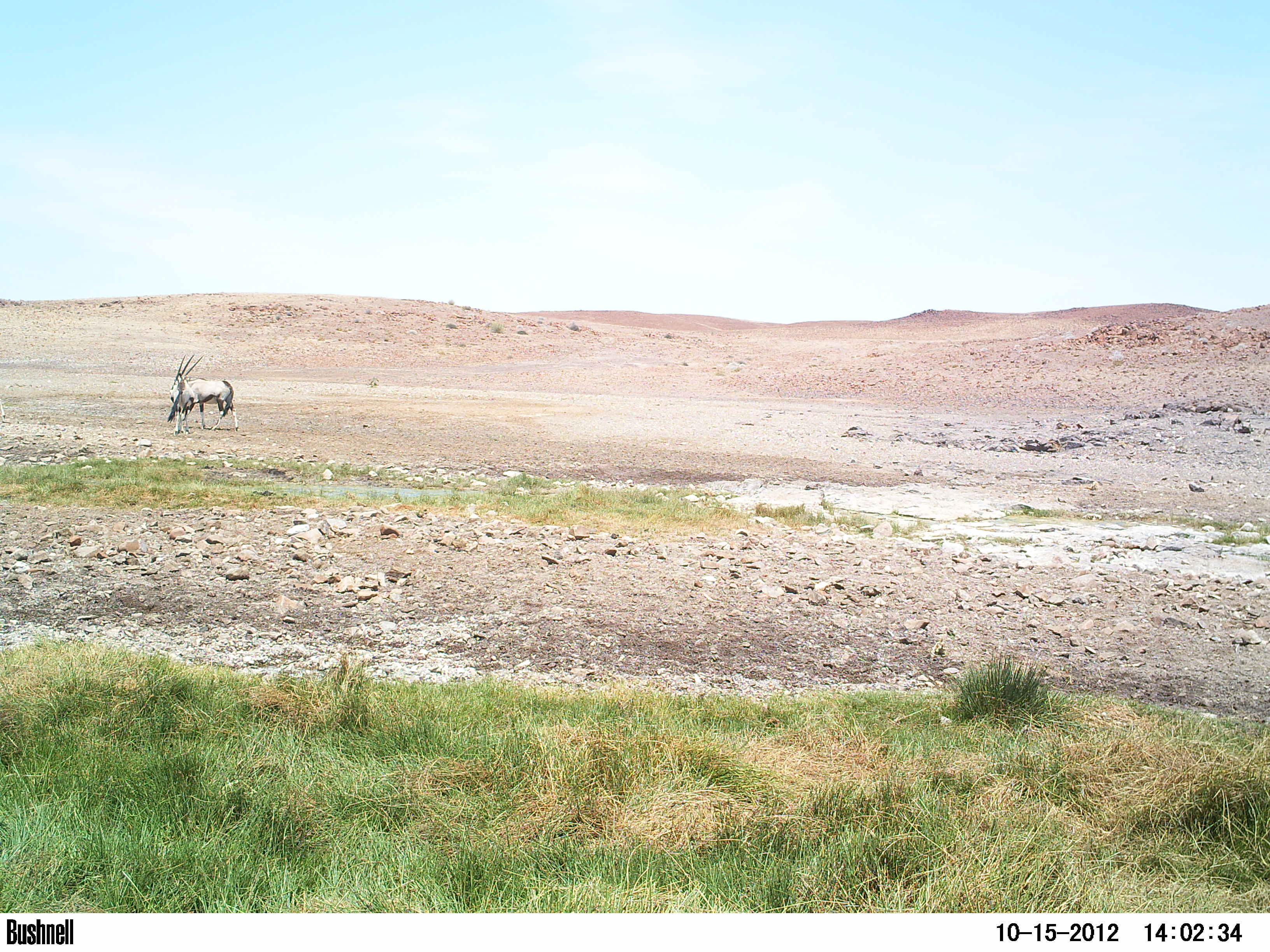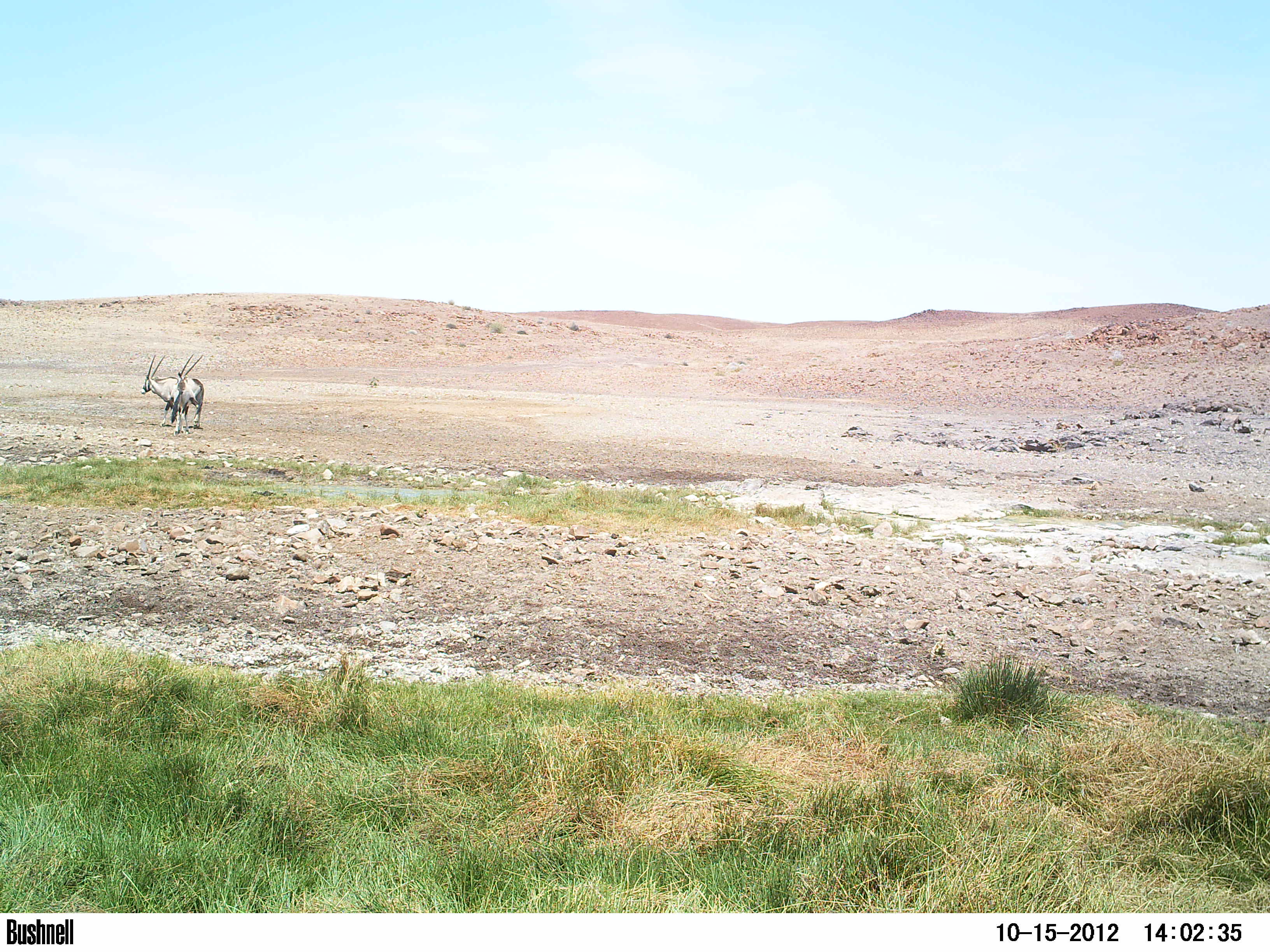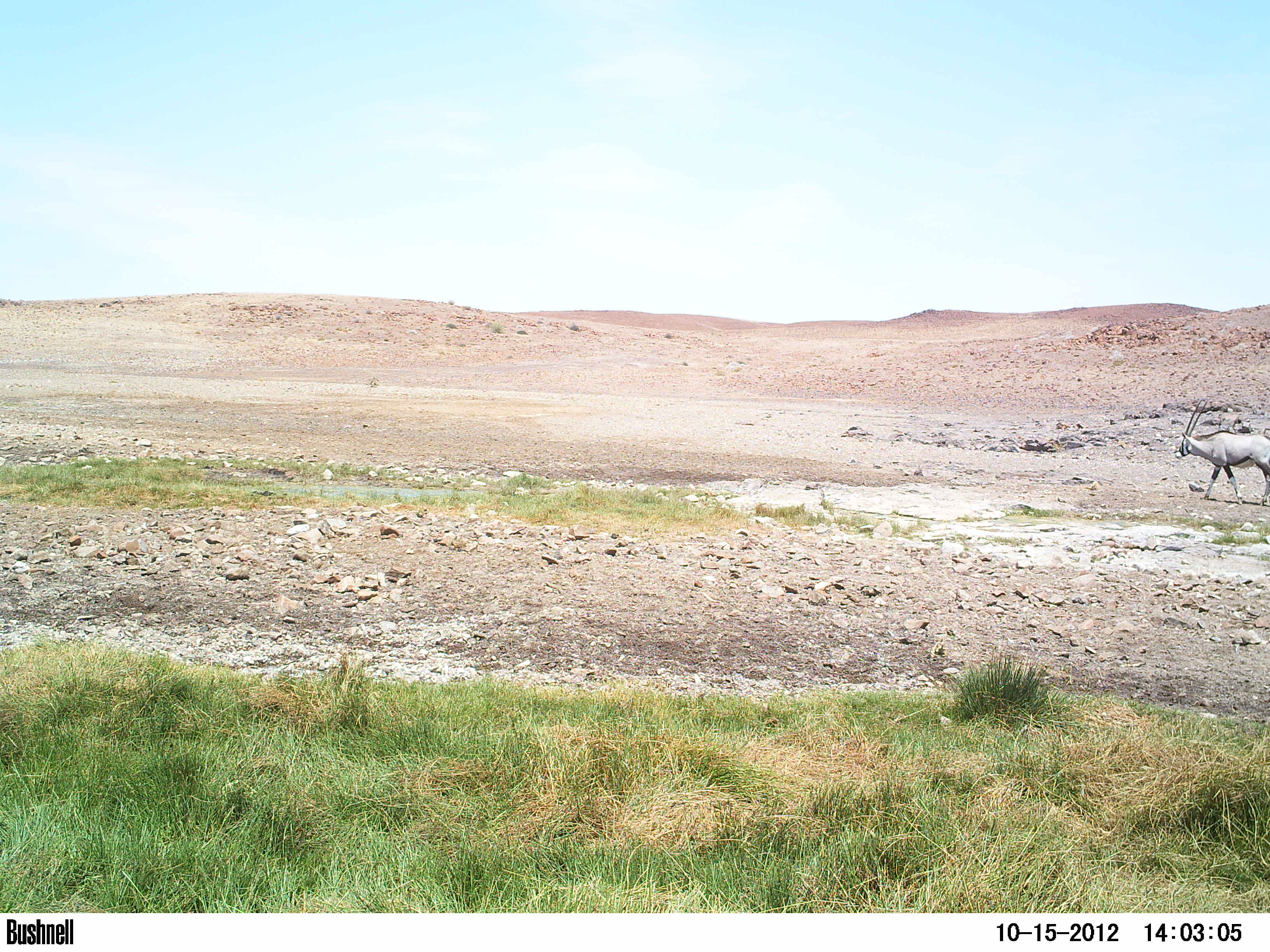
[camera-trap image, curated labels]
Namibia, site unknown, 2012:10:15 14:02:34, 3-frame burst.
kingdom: Animalia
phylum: Chordata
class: Mammalia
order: Artiodactyla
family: Bovidae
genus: Oryx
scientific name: Oryx gazella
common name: gemsbok